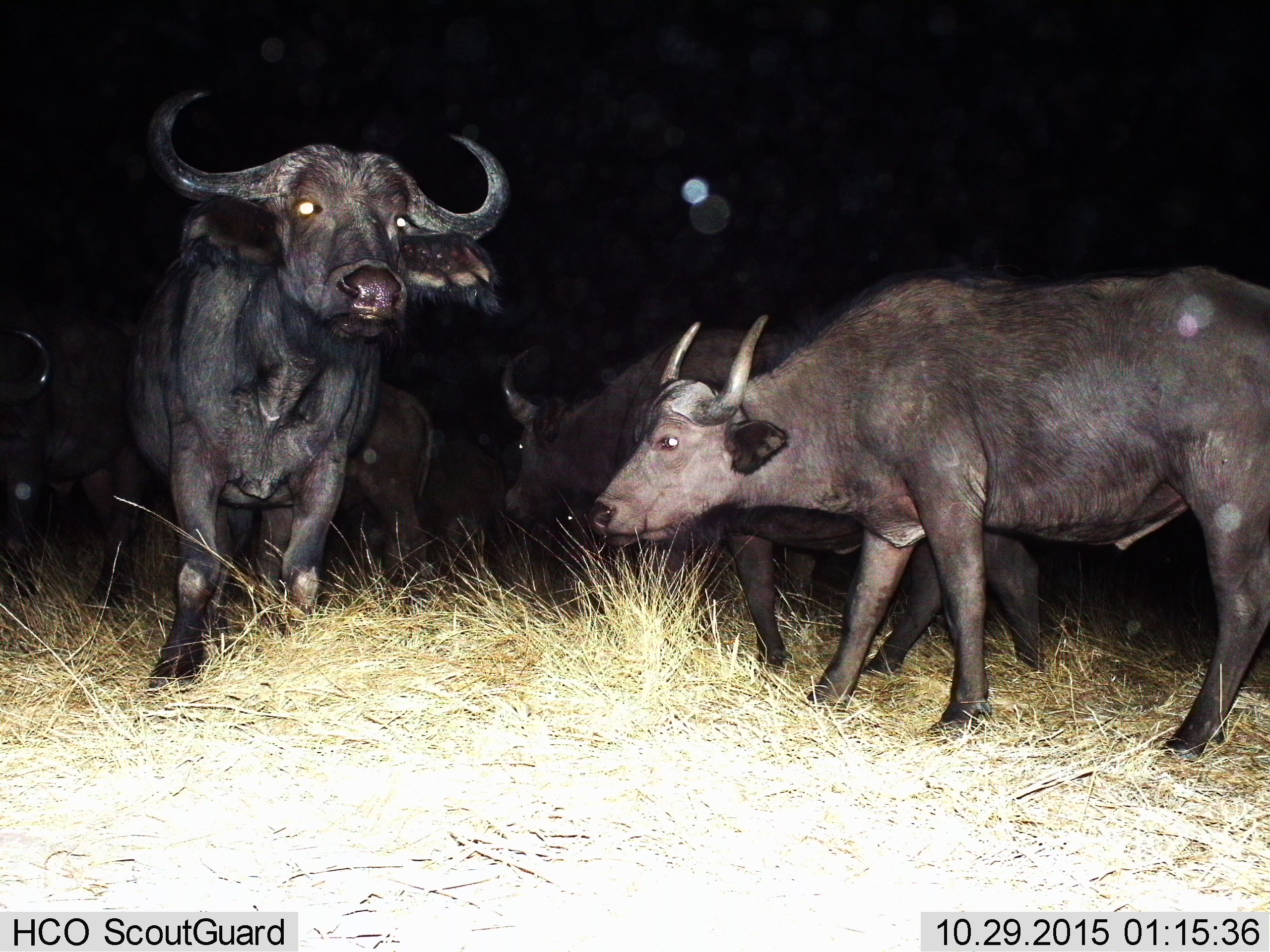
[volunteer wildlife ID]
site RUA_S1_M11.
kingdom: Animalia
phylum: Chordata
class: Mammalia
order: Artiodactyla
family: Bovidae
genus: Syncerus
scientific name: Syncerus caffer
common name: african buffalo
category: buffalo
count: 6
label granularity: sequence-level